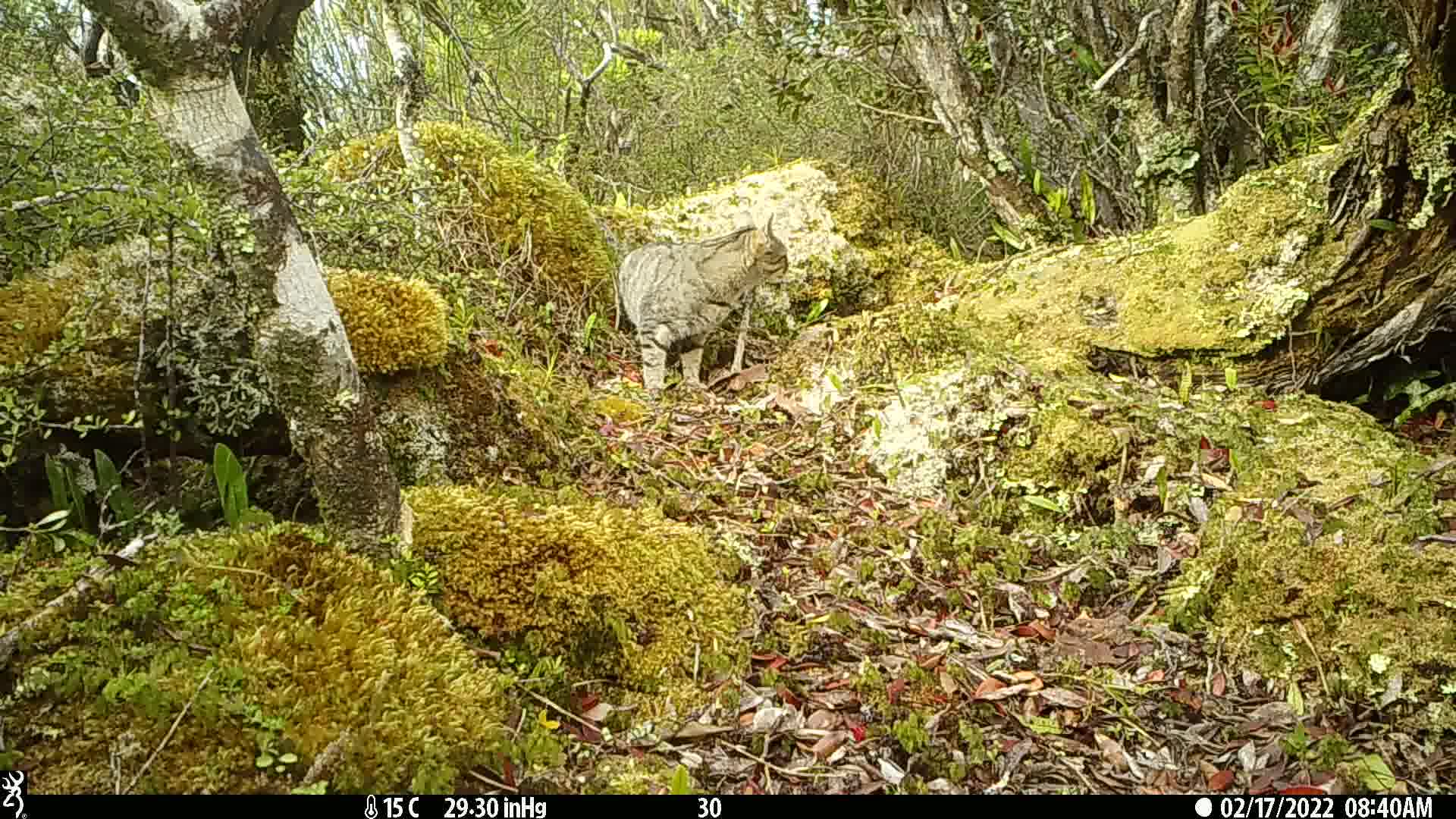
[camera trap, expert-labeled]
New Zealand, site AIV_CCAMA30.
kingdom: Animalia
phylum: Chordata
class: Mammalia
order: Carnivora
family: Felidae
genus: Felis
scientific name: Felis catus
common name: domestic cat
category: cat